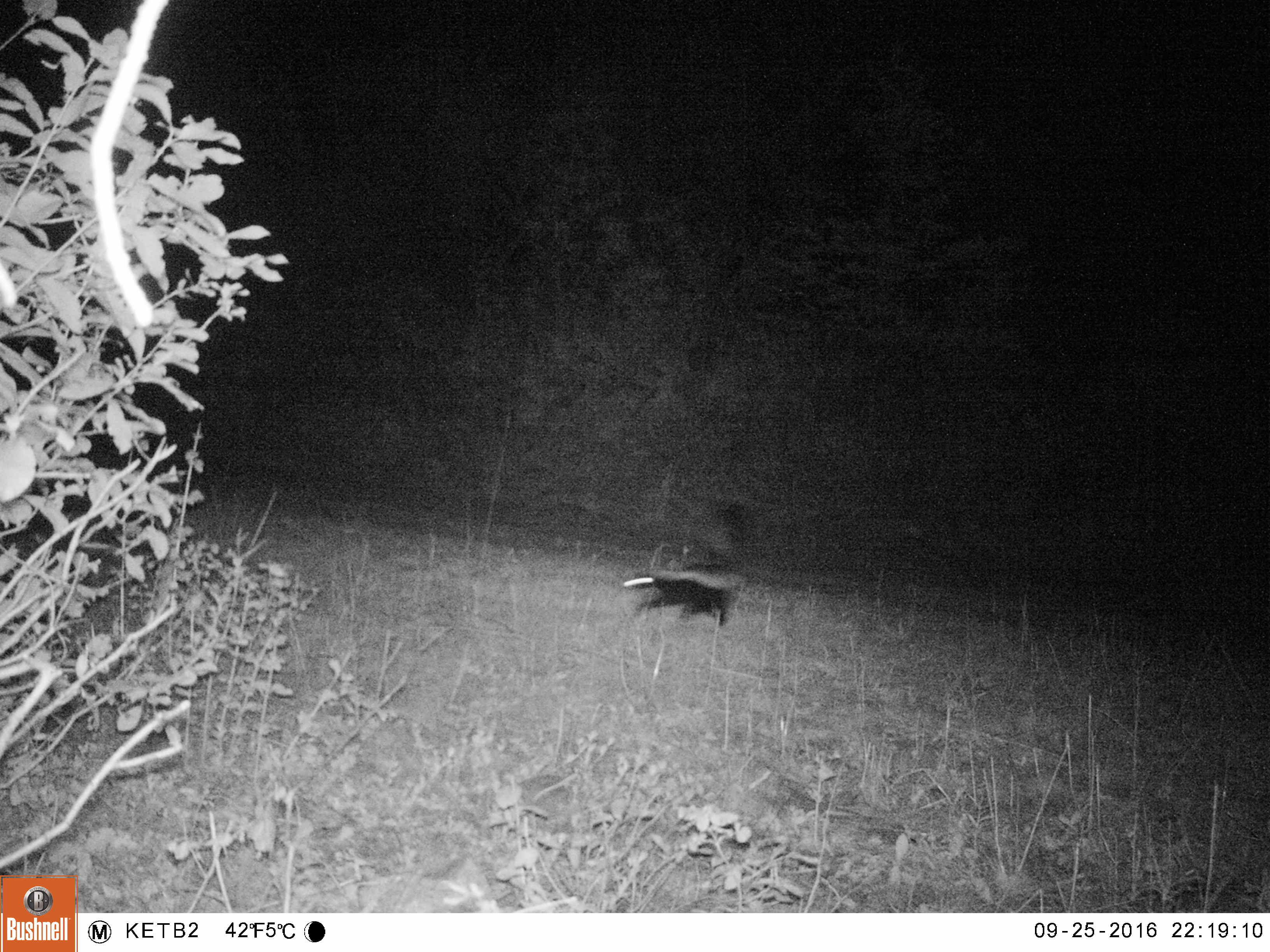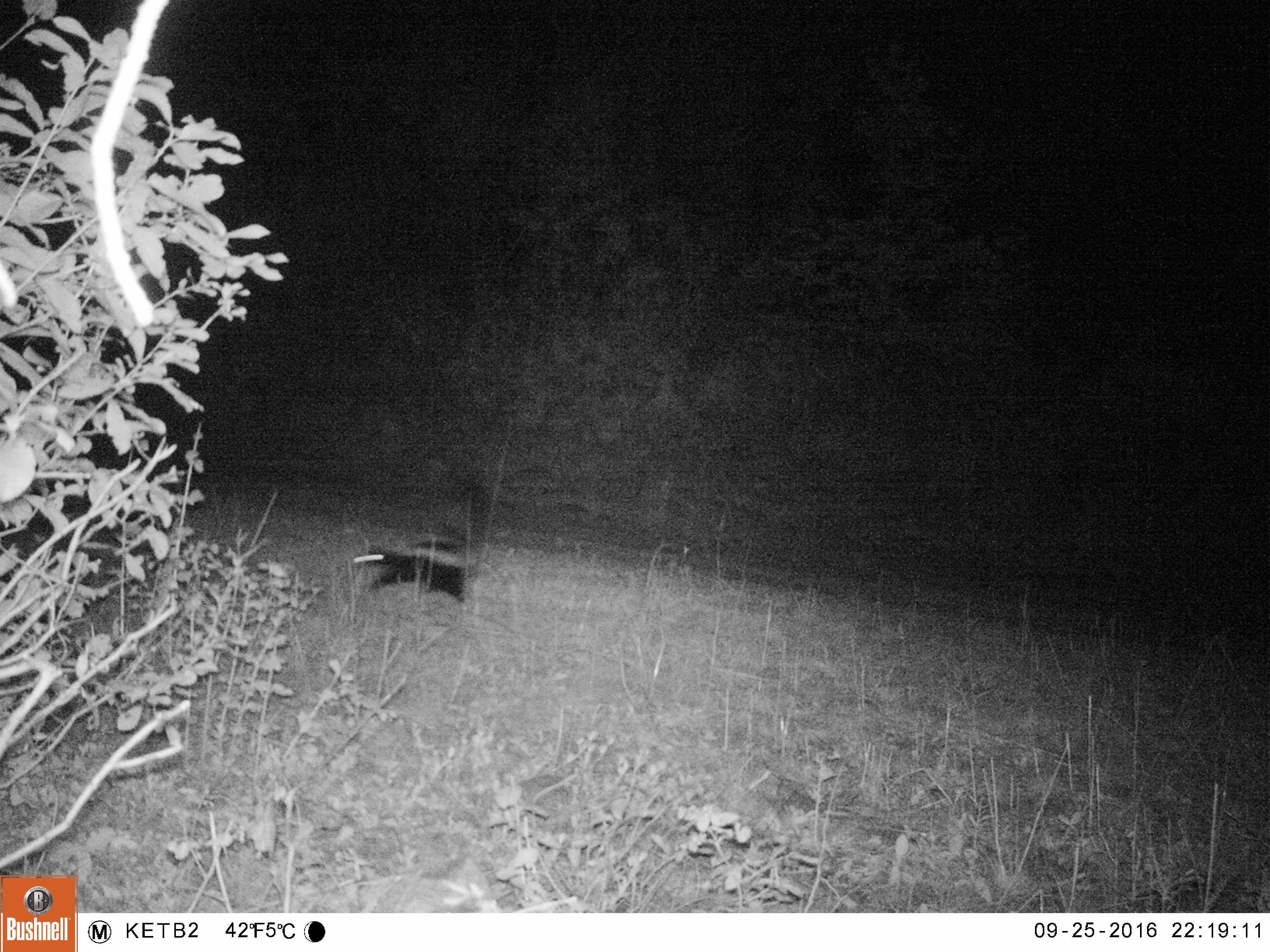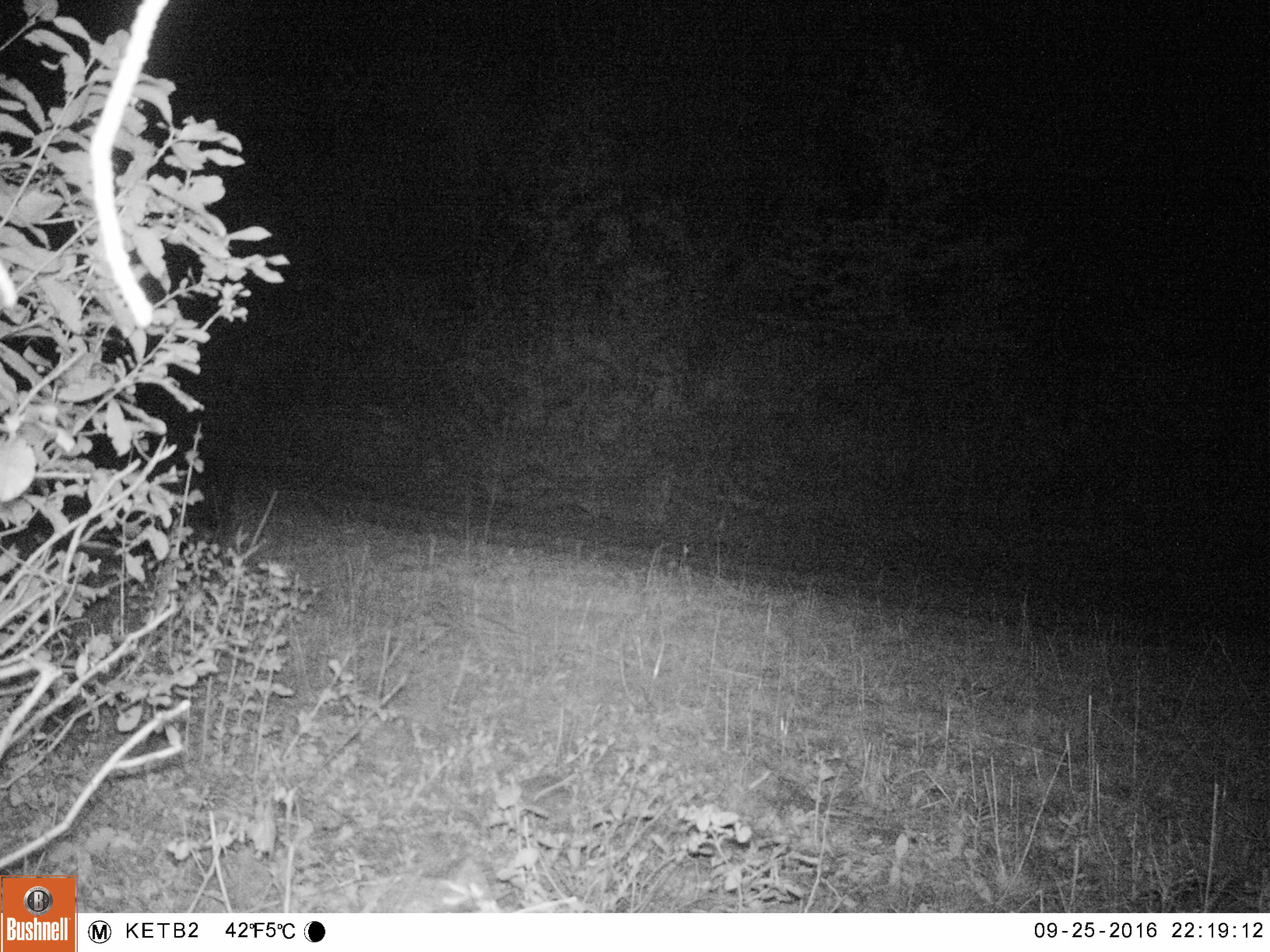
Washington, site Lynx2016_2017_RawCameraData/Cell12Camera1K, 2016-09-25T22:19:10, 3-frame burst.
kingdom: Animalia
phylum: Chordata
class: Mammalia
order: Carnivora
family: Mephitidae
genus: Mephitis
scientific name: Mephitis mephitis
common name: striped skunk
Mephitis mephitis (striped skunk). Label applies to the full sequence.